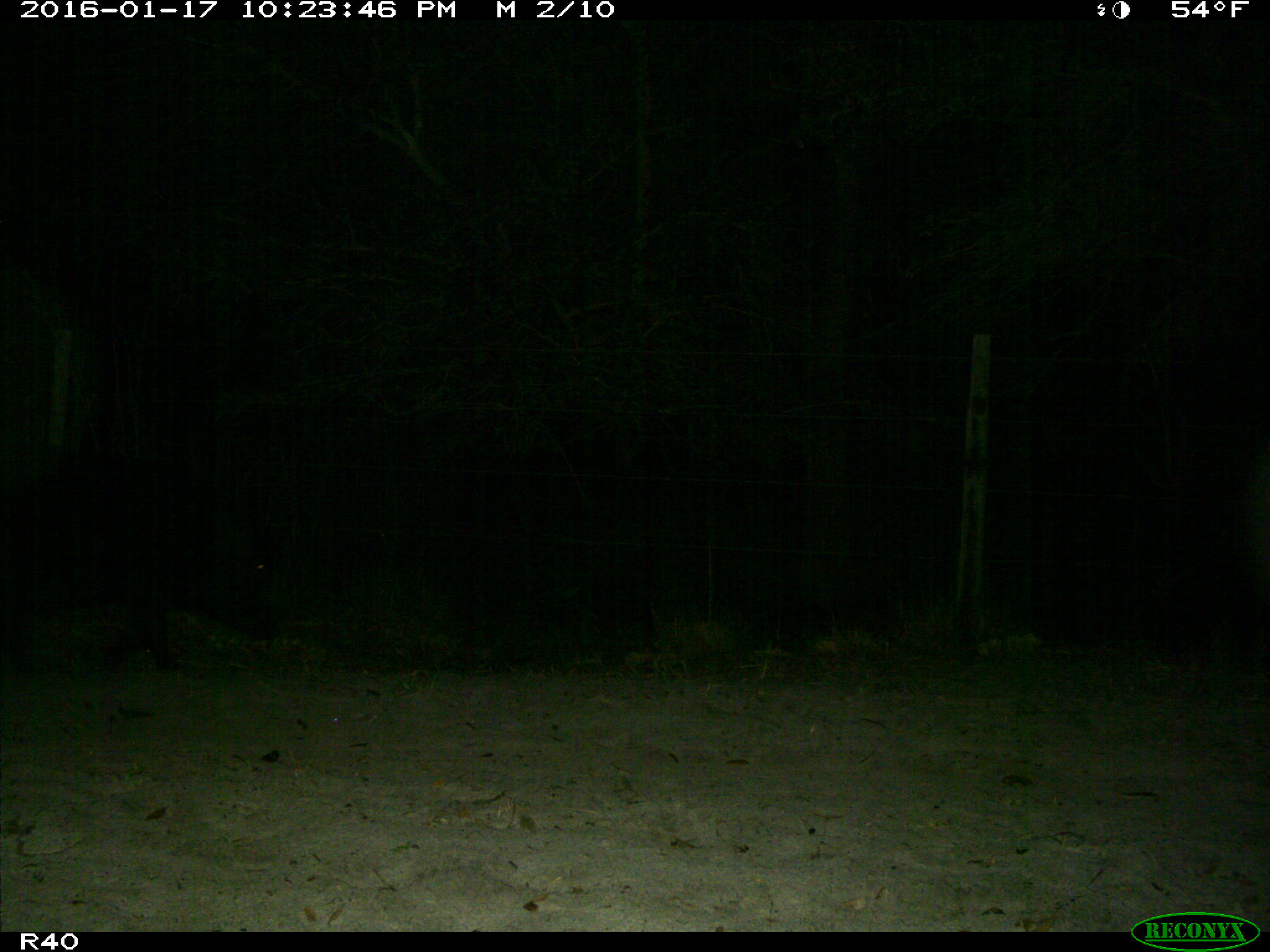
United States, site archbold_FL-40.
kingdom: Animalia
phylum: Chordata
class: Mammalia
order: Artiodactyla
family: Suidae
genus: Sus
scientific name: Sus scrofa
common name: wild boar